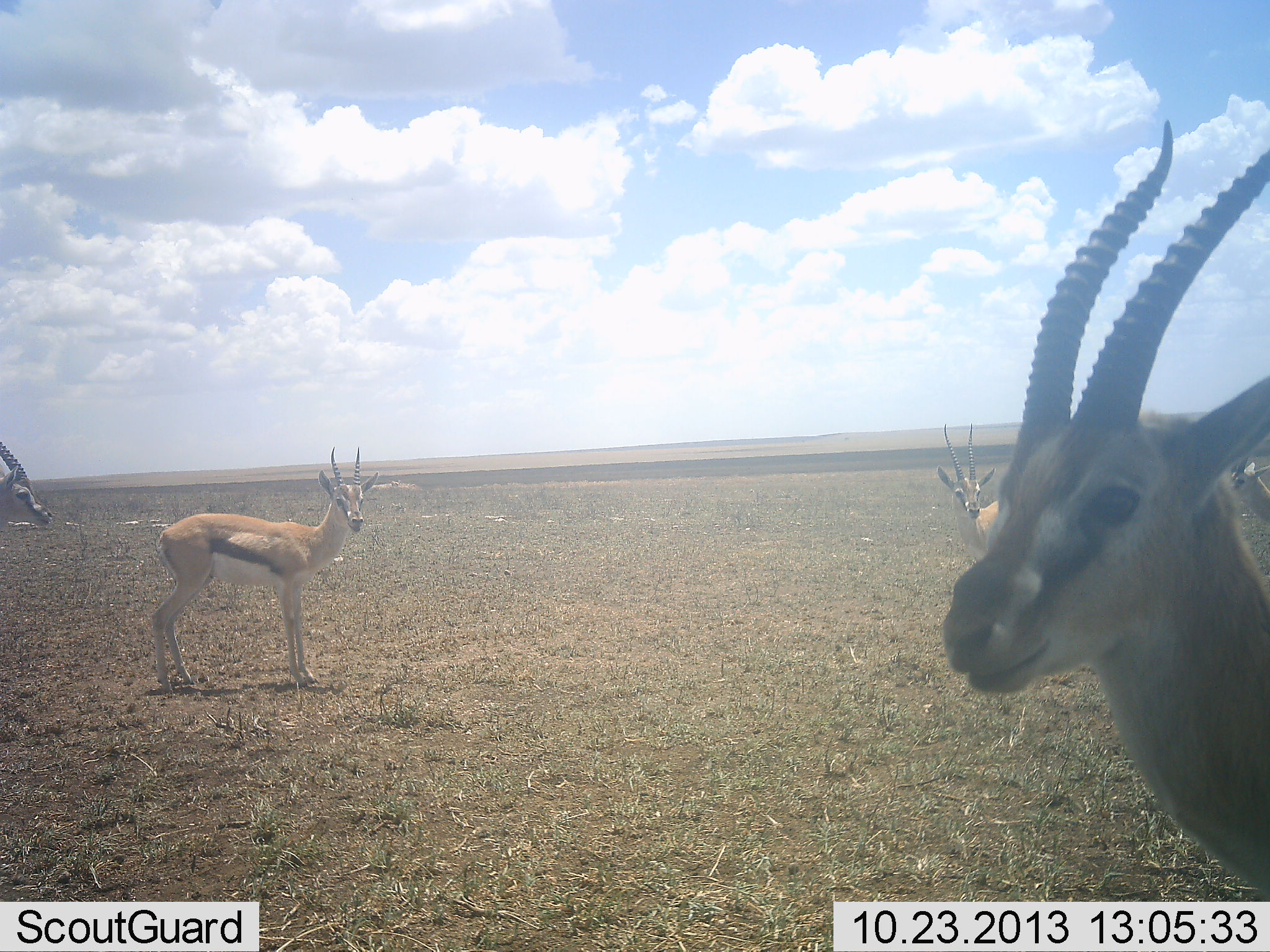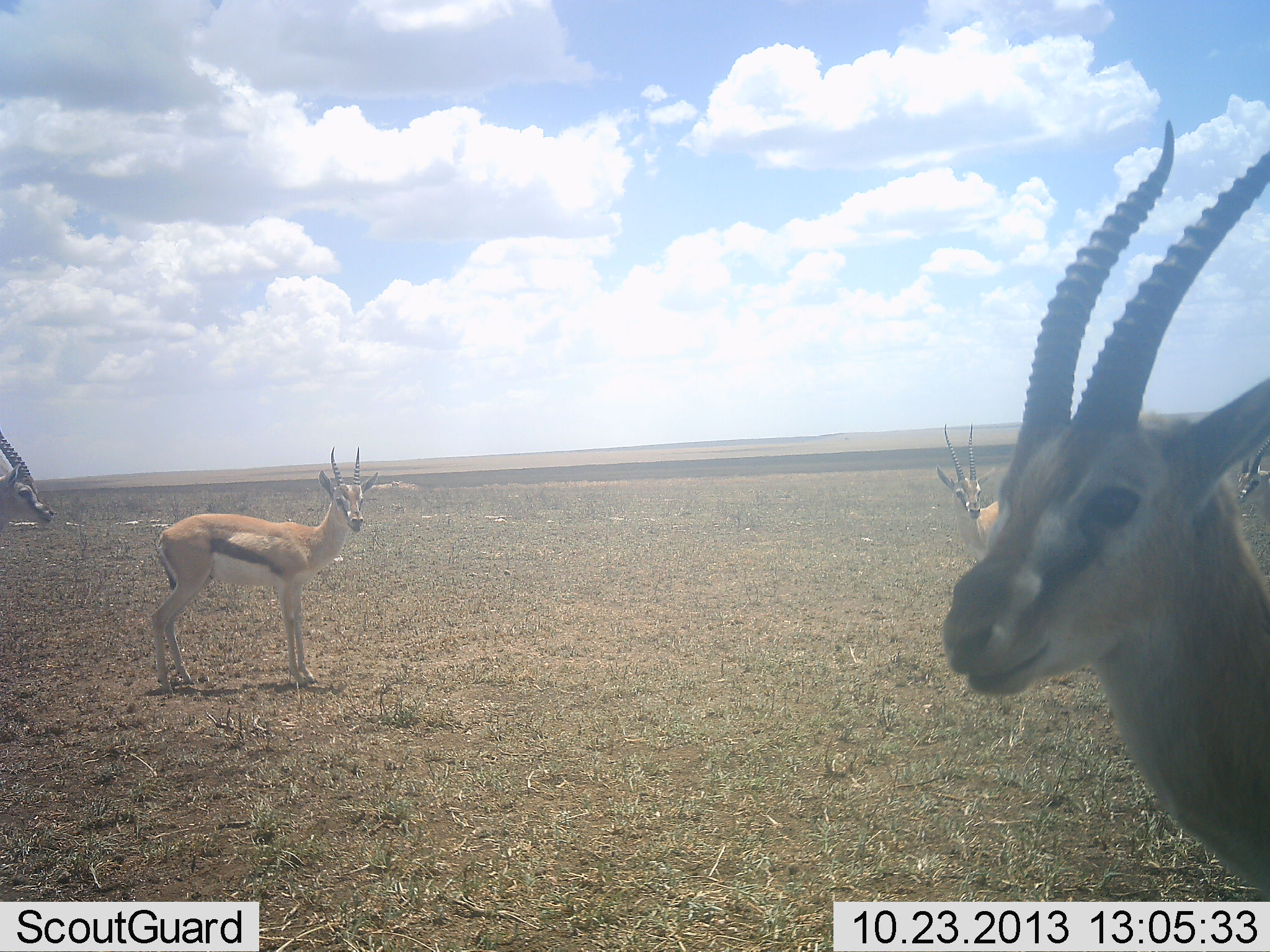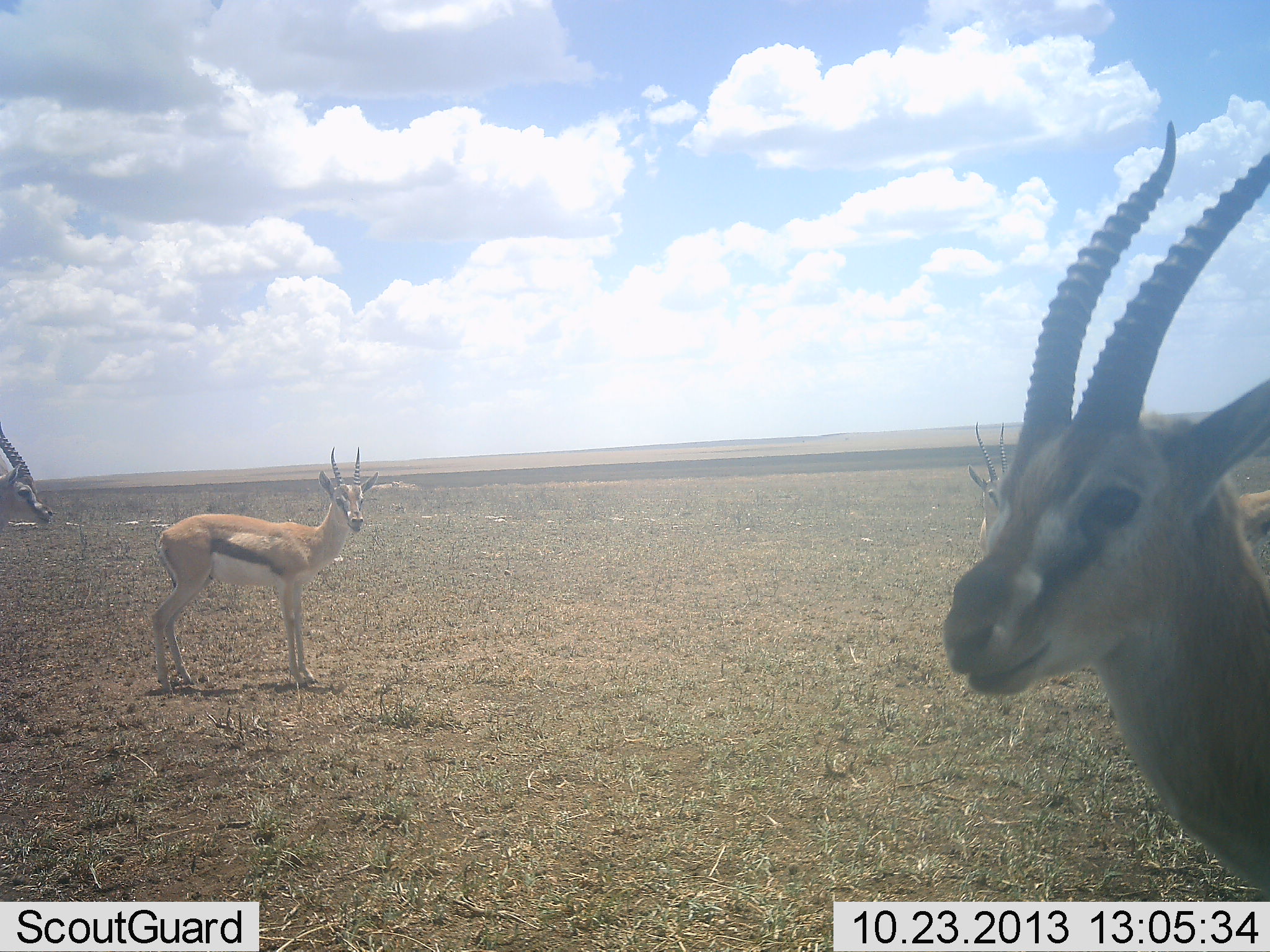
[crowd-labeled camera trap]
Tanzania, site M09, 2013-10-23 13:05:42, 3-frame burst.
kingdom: Animalia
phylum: Chordata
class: Mammalia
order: Artiodactyla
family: Bovidae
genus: Eudorcas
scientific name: Eudorcas thomsonii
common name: thomson's gazelle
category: gazellethomsons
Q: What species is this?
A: Gazellethomsons (thomson's gazelle) (Eudorcas thomsonii).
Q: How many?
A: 5.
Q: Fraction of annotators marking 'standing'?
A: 90%.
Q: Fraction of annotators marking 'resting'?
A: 0%.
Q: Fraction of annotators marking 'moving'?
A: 20%.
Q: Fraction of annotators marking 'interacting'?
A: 10%.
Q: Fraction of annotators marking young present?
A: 0%.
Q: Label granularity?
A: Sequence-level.